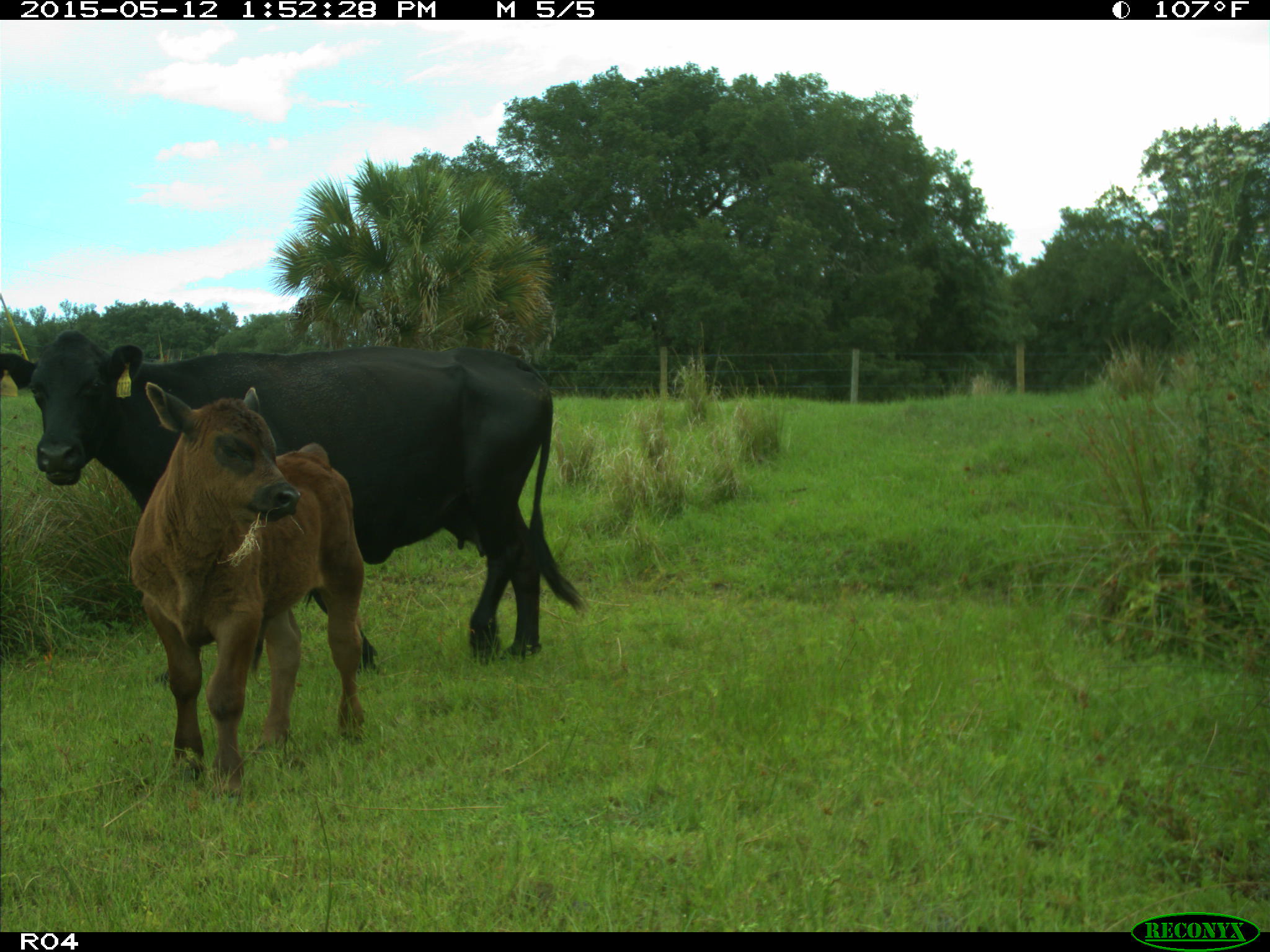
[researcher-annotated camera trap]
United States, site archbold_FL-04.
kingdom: Animalia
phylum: Chordata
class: Mammalia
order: Artiodactyla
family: Bovidae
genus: Bos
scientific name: Bos taurus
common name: domestic cow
Bos taurus (domestic cow).